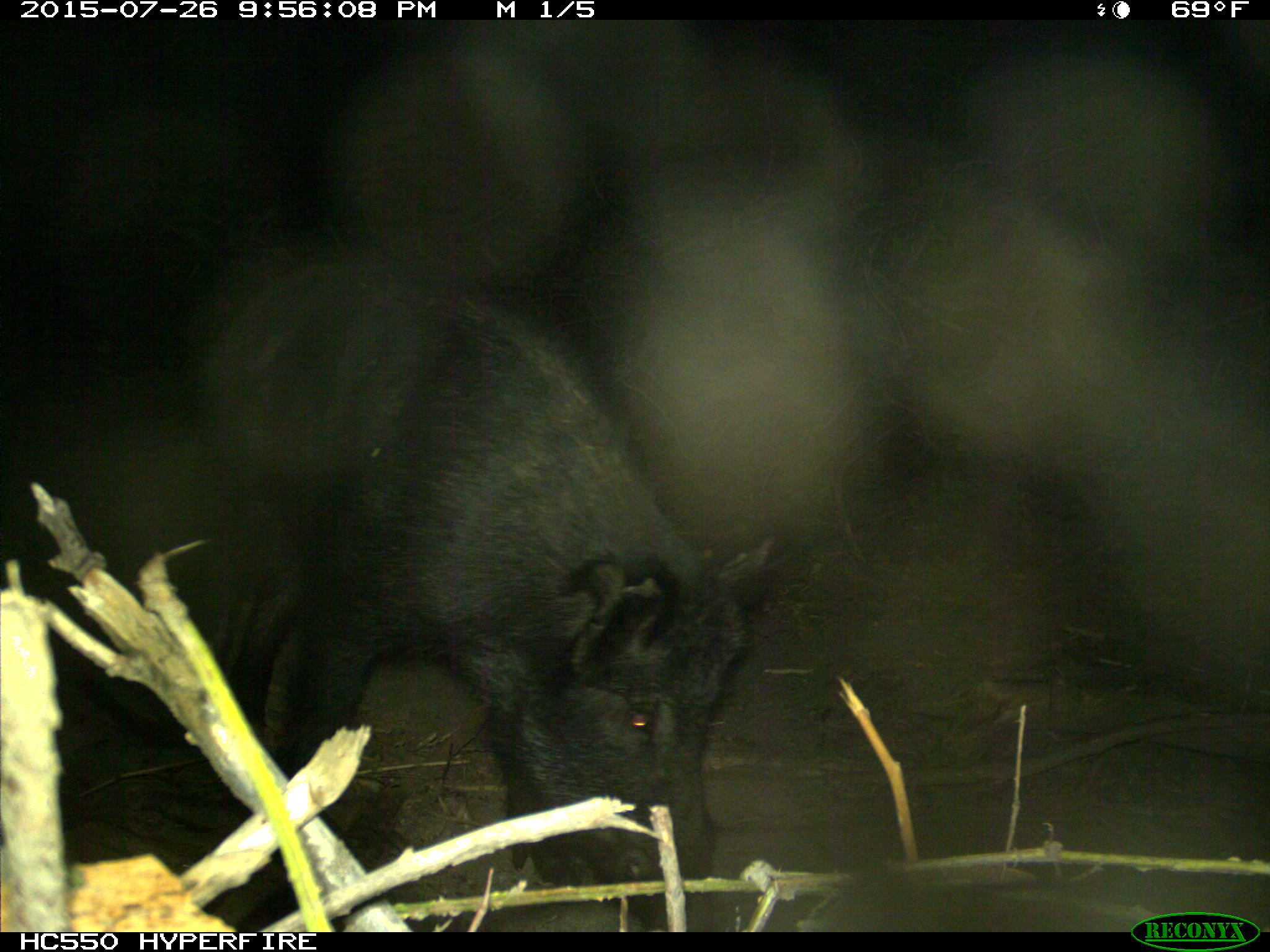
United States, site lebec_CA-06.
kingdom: Animalia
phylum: Chordata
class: Mammalia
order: Artiodactyla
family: Suidae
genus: Sus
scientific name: Sus scrofa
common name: wild boar